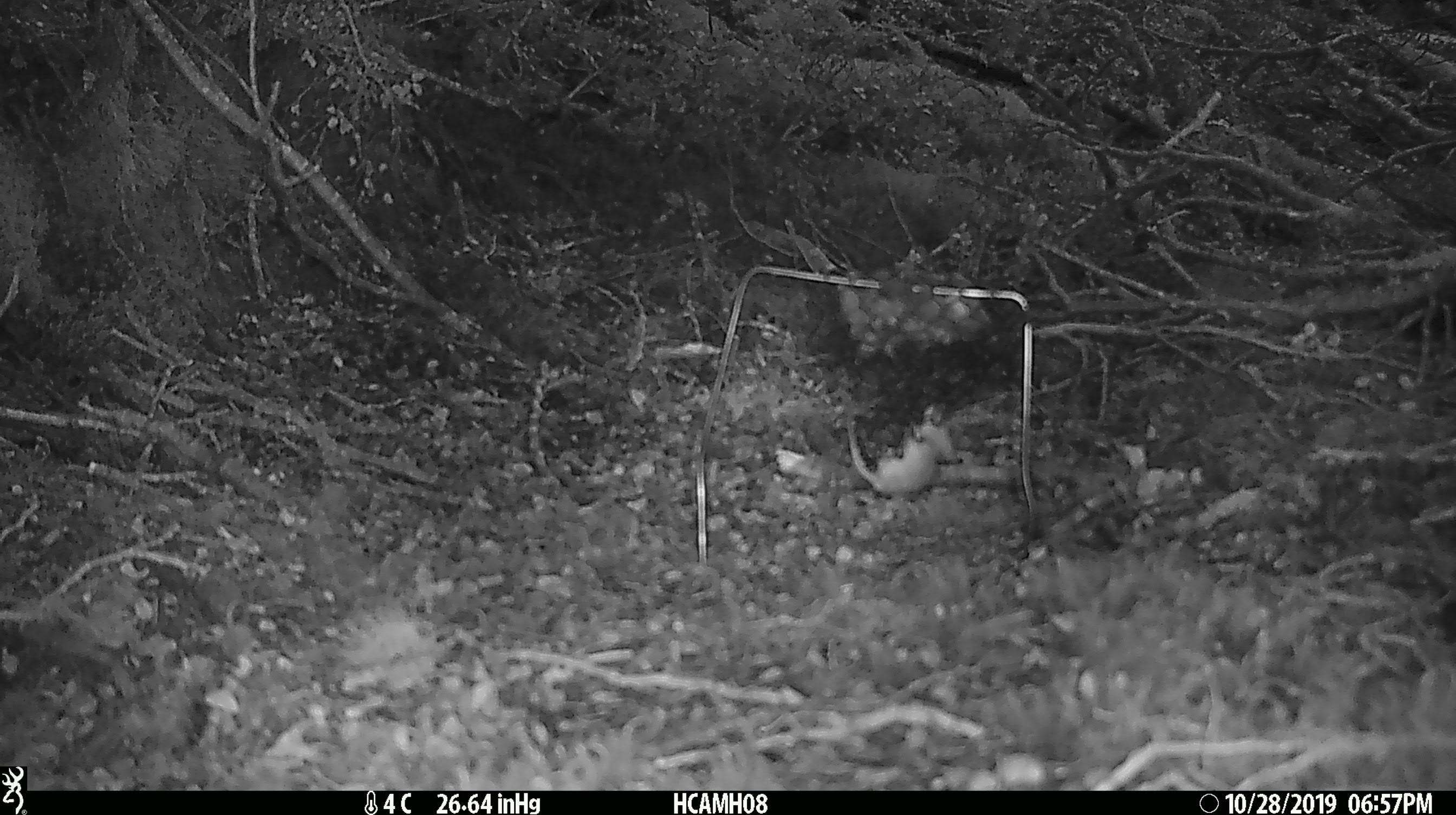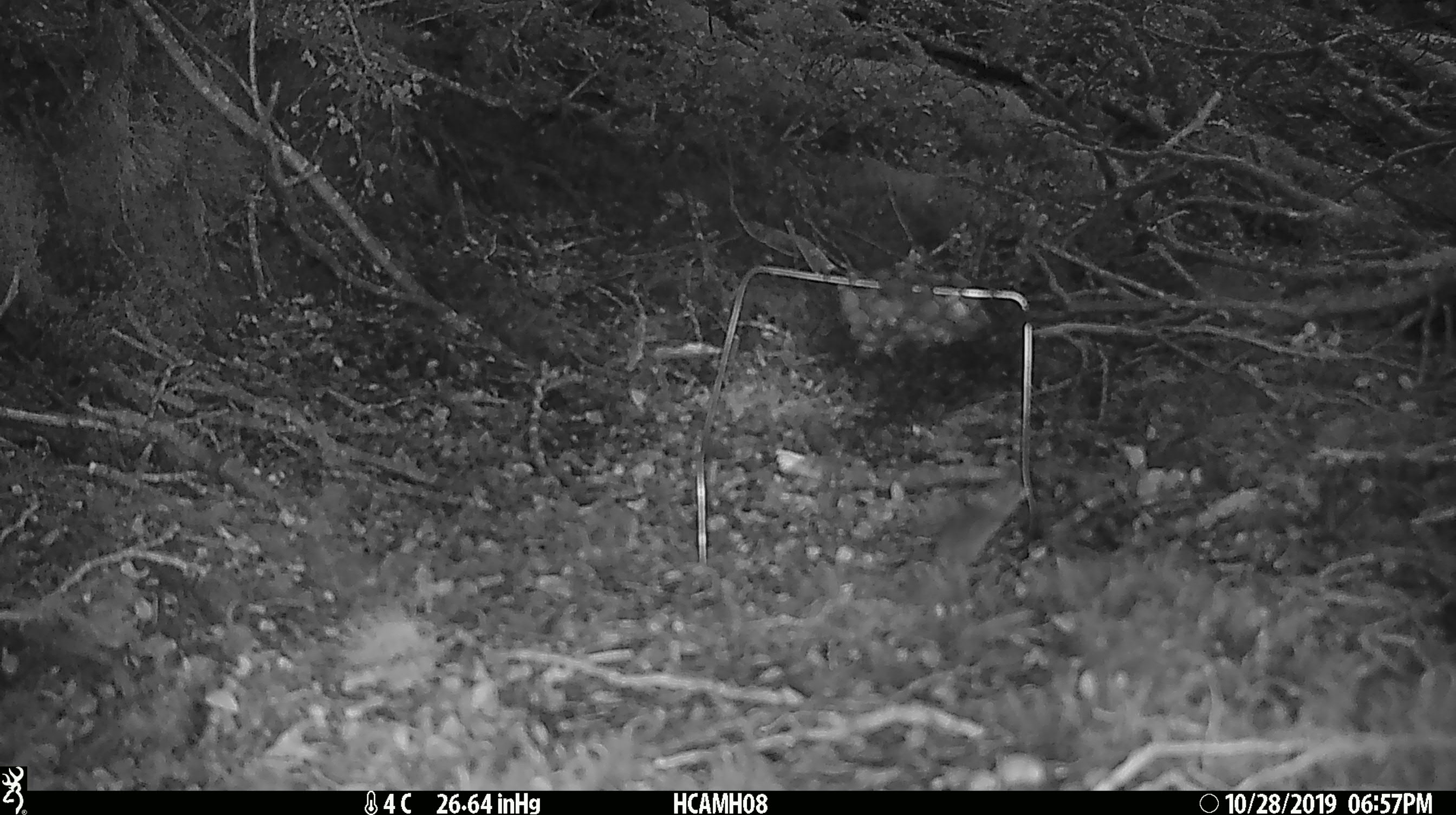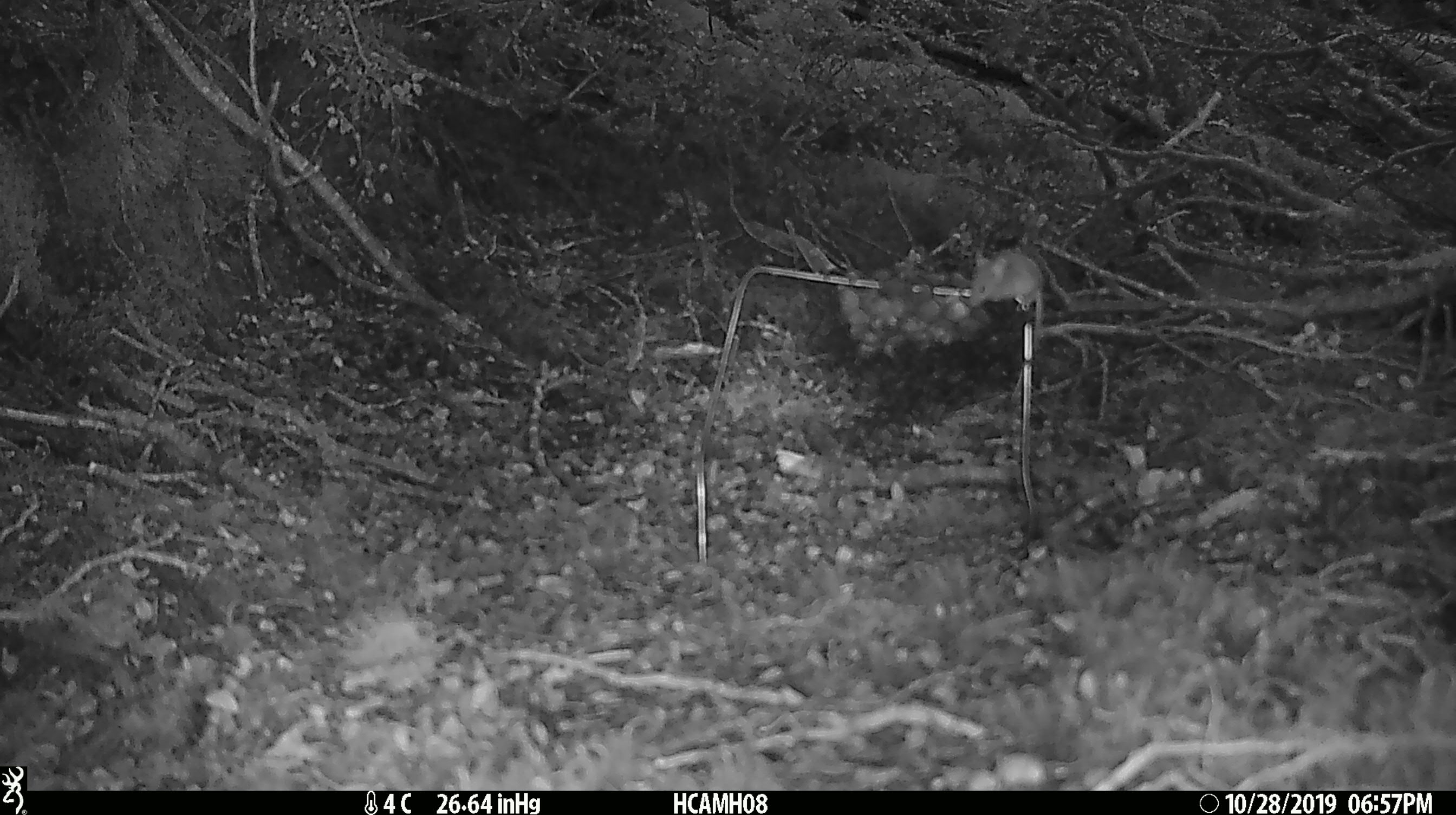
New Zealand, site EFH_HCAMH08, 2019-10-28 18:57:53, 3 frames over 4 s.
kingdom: Animalia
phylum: Chordata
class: Mammalia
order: Rodentia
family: Muridae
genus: Mus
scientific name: Mus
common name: mouse